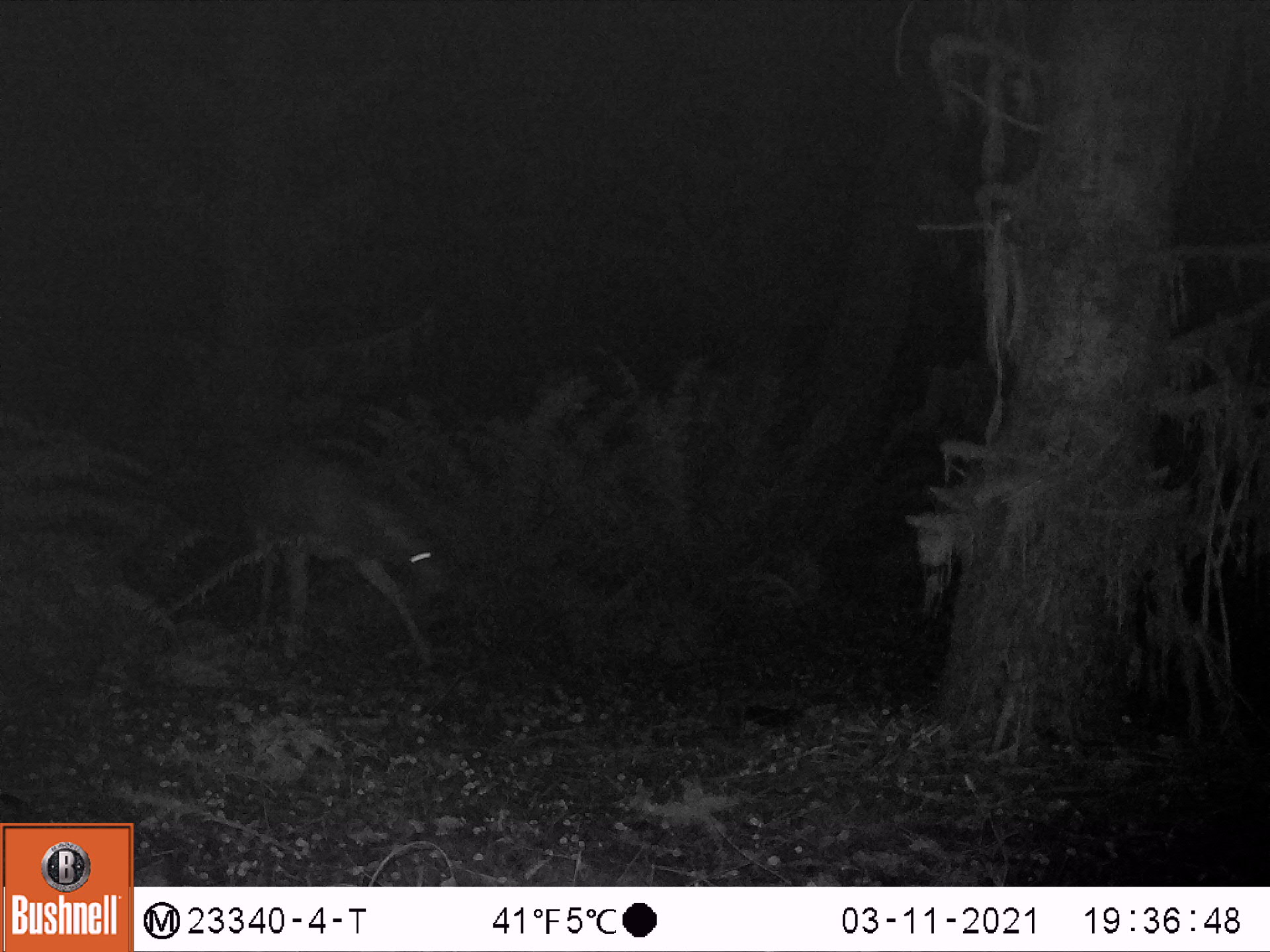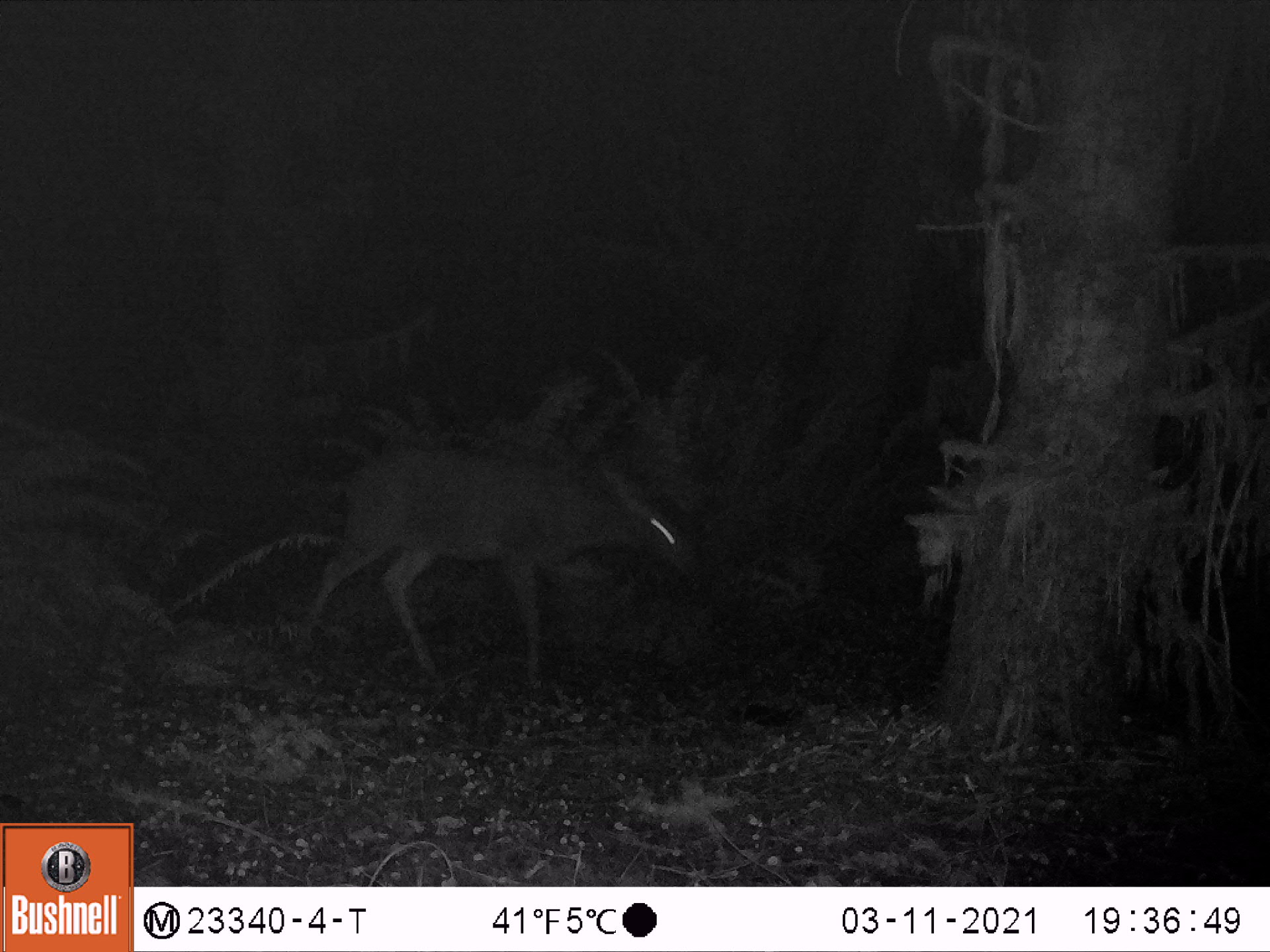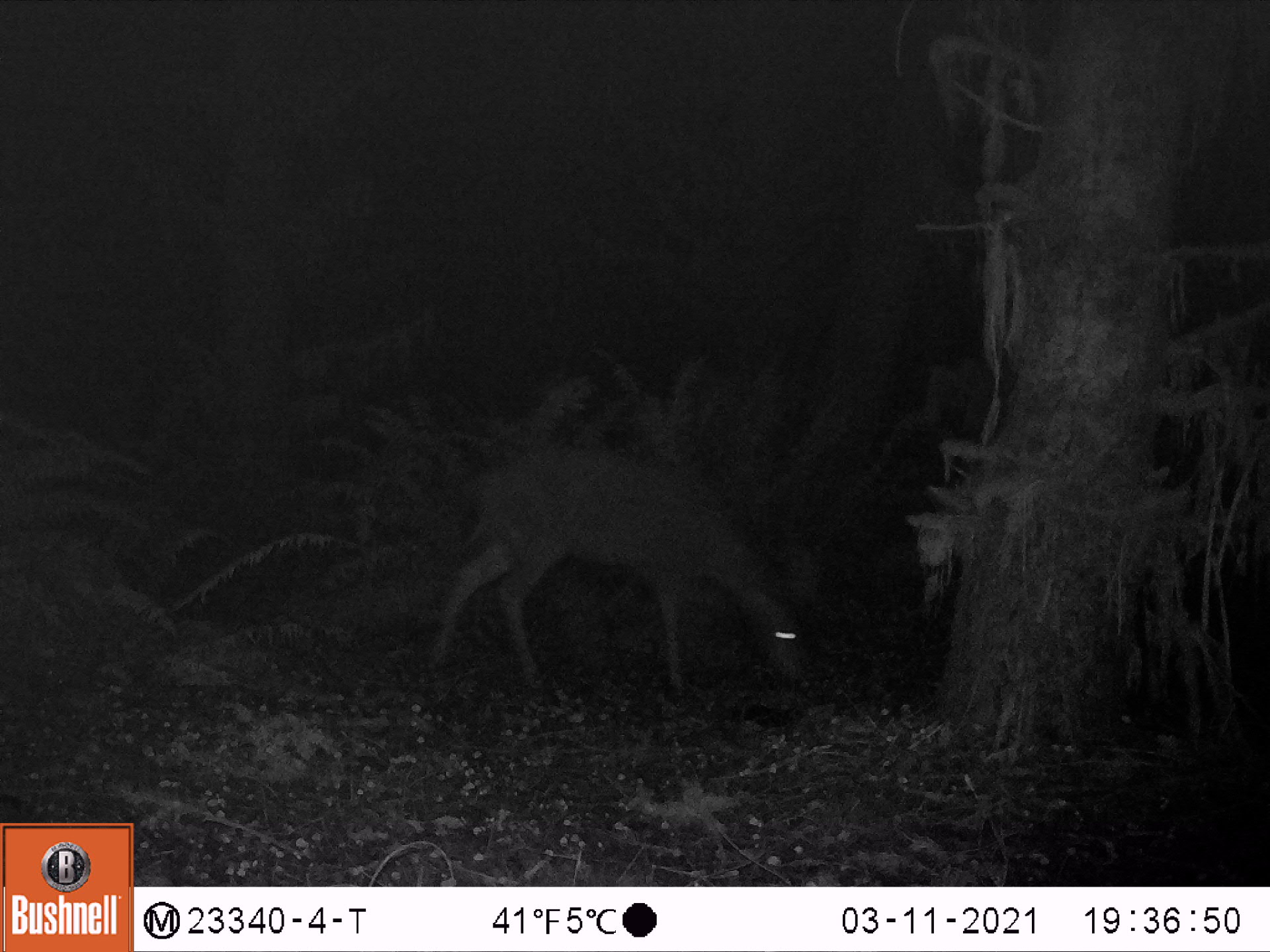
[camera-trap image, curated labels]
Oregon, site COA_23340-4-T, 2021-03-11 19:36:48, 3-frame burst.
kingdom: Animalia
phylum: Chordata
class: Mammalia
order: Artiodactyla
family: Cervidae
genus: Odocoileus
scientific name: Odocoileus hemionus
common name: black-tailed deer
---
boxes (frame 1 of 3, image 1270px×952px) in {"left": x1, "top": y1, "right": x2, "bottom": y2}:
black-tailed deer: {"left": 240, "top": 452, "right": 444, "bottom": 669}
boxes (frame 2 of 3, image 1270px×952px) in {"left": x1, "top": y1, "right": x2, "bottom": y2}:
black-tailed deer: {"left": 321, "top": 443, "right": 701, "bottom": 701}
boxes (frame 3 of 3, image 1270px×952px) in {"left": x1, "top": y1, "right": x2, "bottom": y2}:
black-tailed deer: {"left": 442, "top": 439, "right": 812, "bottom": 717}